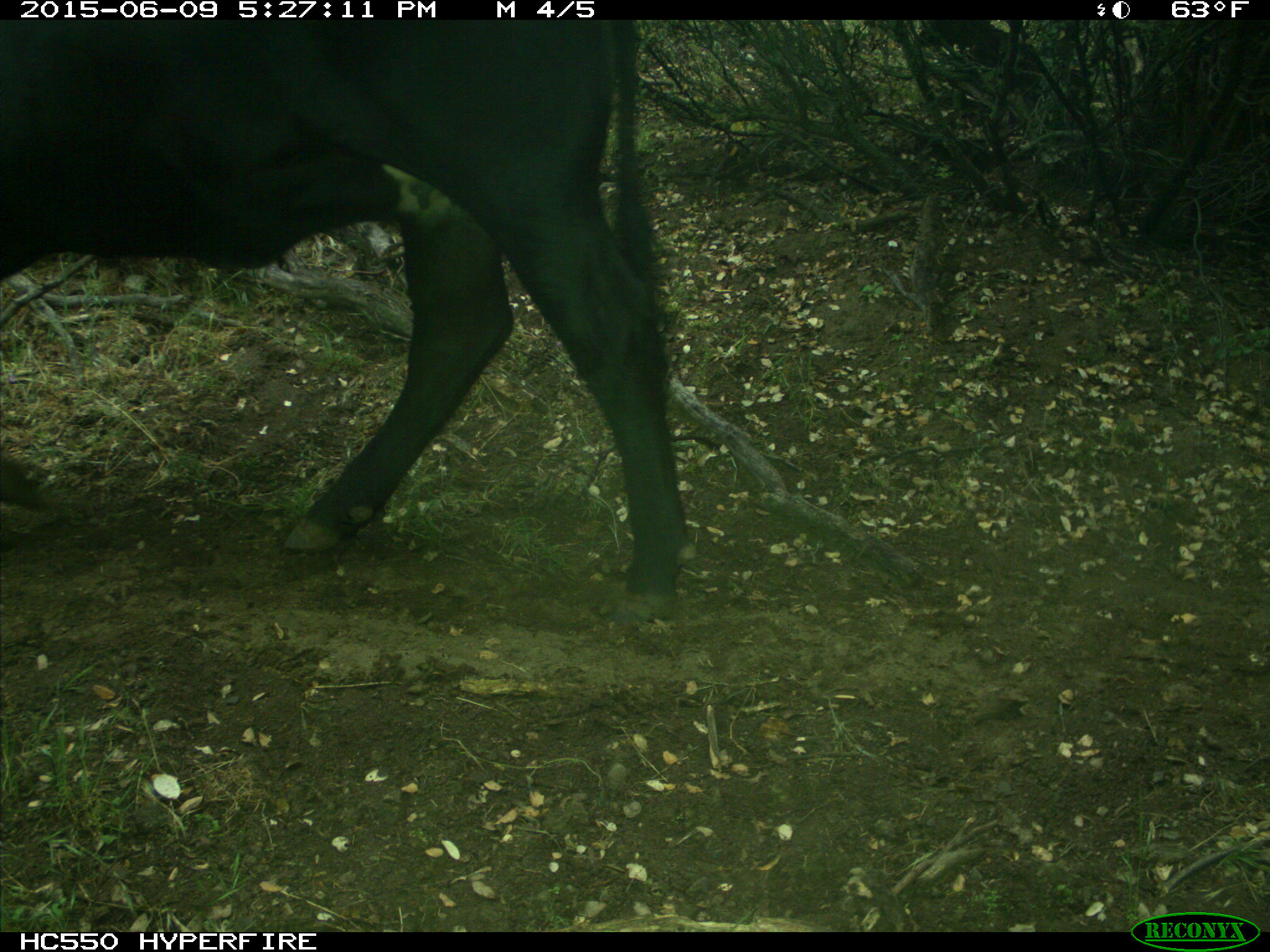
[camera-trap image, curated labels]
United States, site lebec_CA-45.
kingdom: Animalia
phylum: Chordata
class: Mammalia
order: Artiodactyla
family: Bovidae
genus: Bos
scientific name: Bos taurus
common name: domestic cow